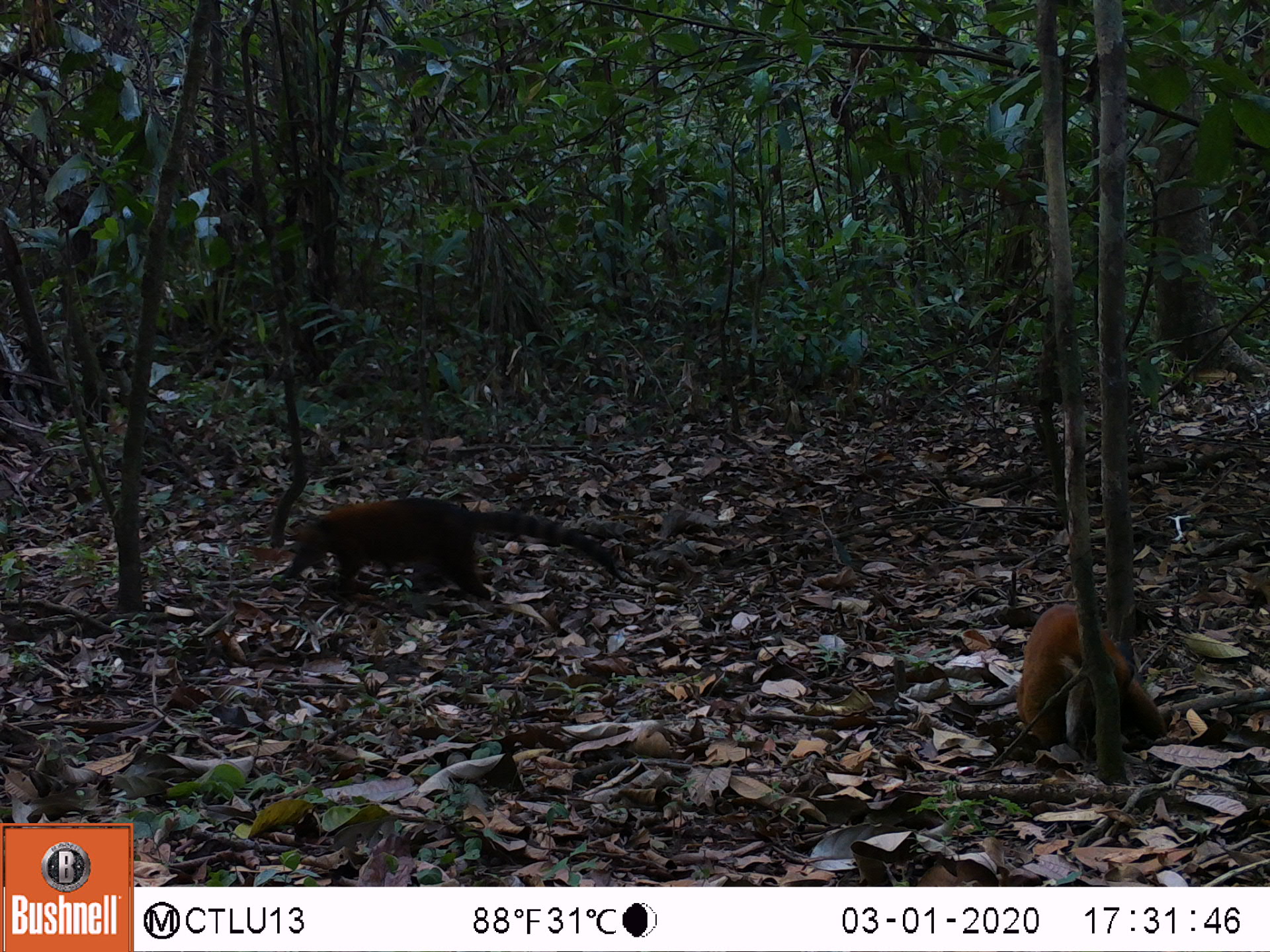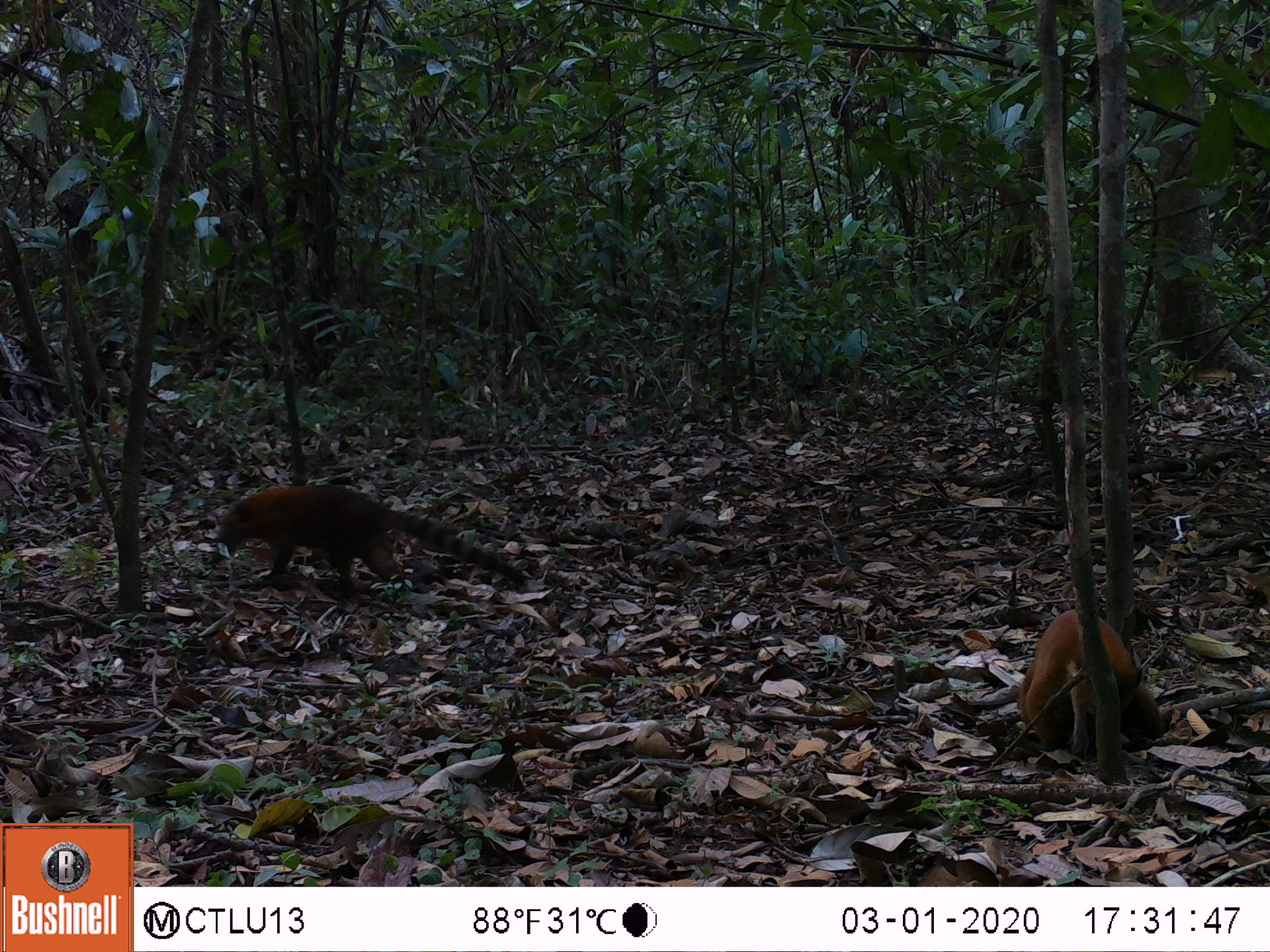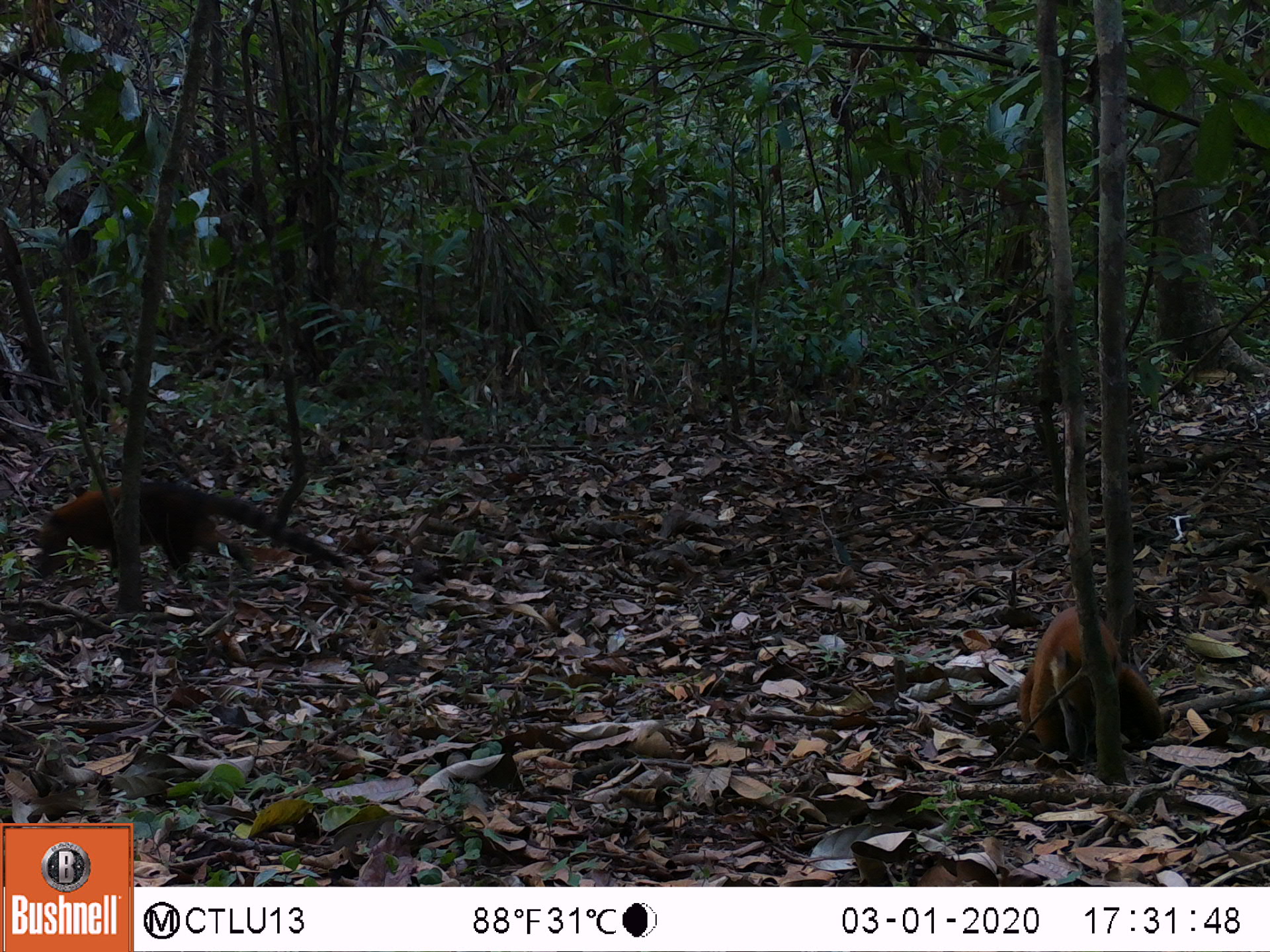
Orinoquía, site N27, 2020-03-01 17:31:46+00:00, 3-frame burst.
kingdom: Animalia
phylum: Chordata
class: Mammalia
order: Carnivora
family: Procyonidae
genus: Nasua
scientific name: Nasua nasua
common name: south american coati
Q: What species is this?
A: South american coati (Nasua nasua).